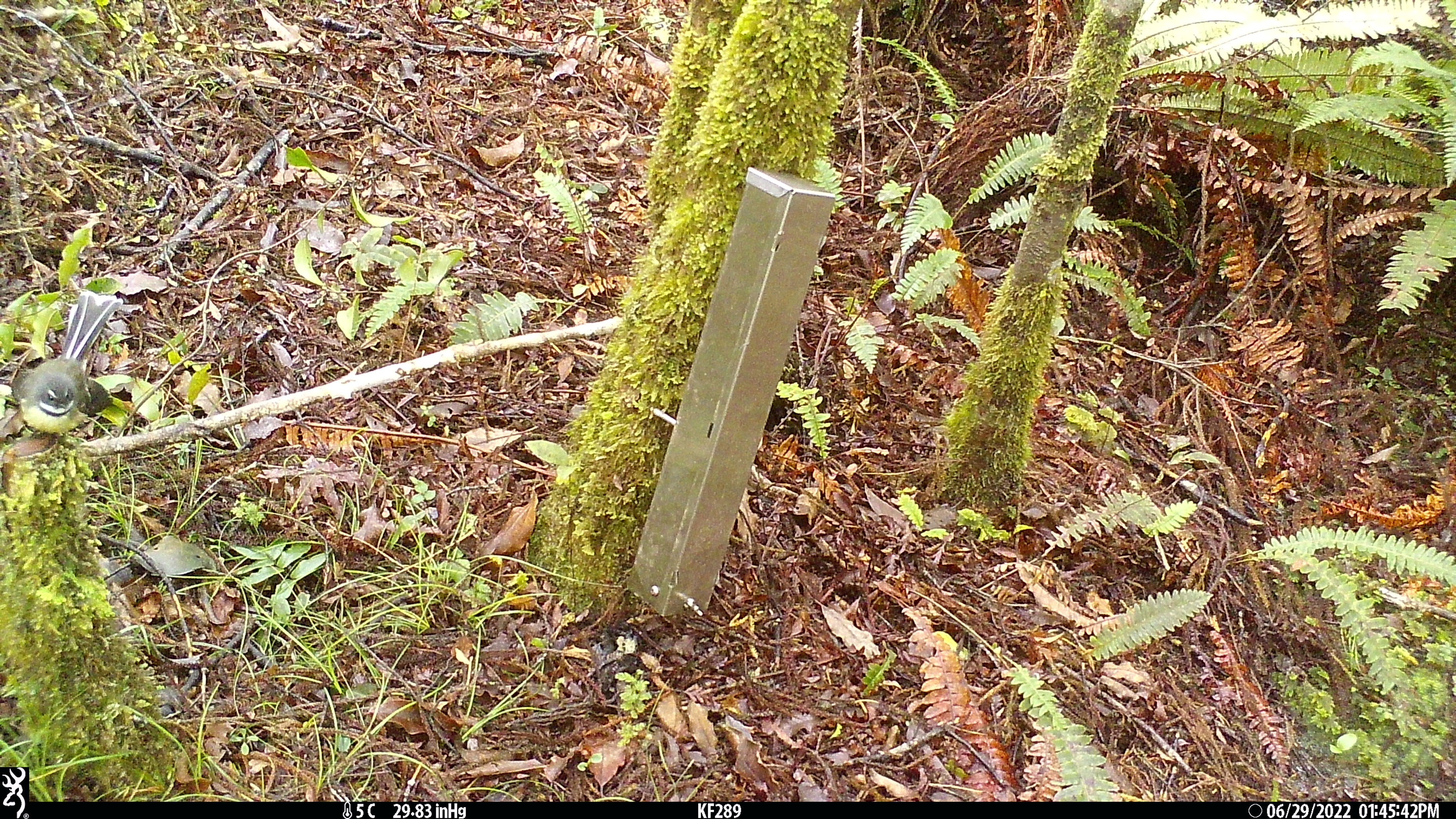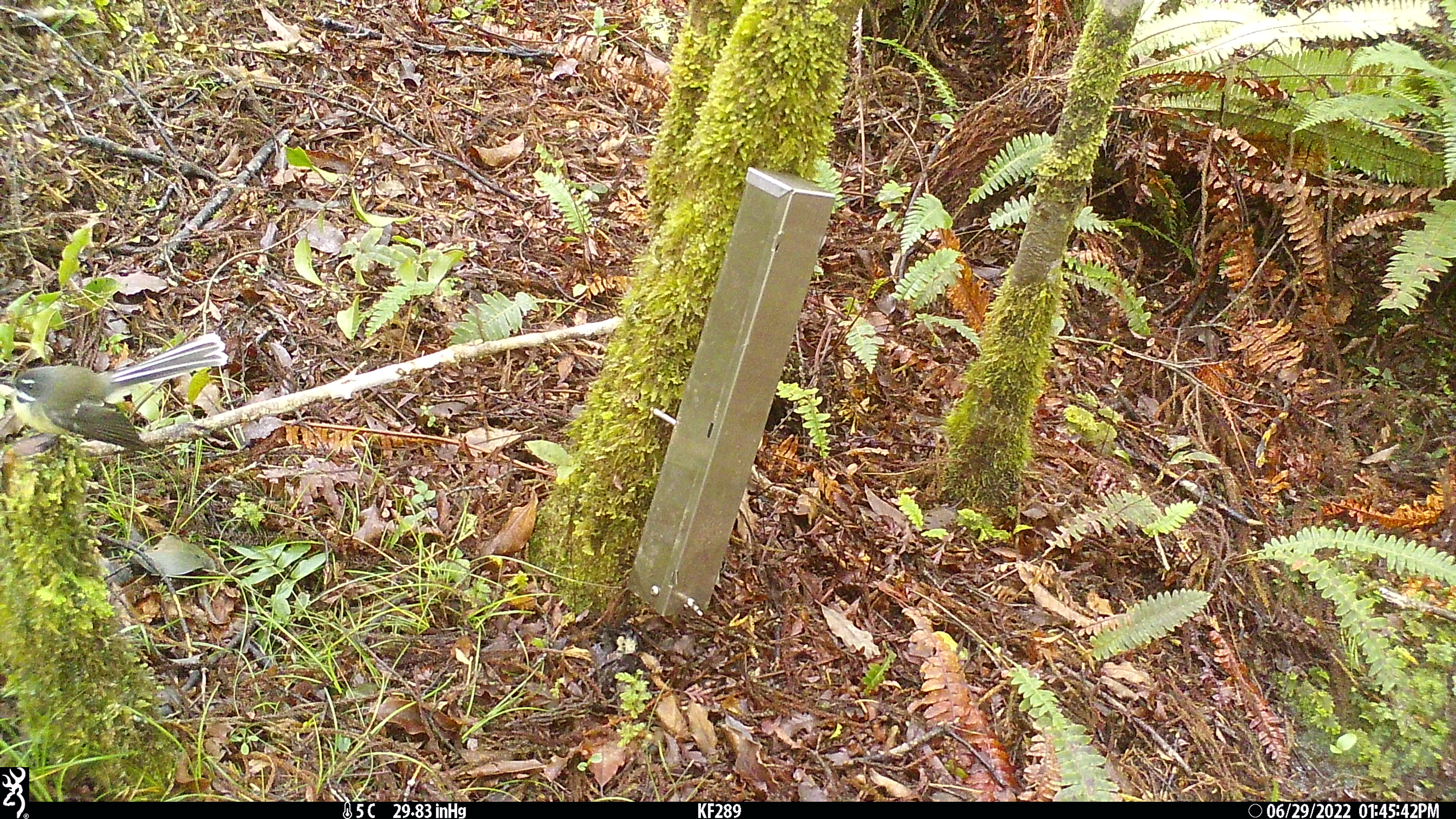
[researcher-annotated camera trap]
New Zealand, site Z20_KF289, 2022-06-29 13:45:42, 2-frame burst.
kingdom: Animalia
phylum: Chordata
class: Aves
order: Passeriformes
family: Rhipiduridae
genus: Rhipidura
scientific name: Rhipidura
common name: fantails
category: fantail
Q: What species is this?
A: Fantail (fantails) (Rhipidura).